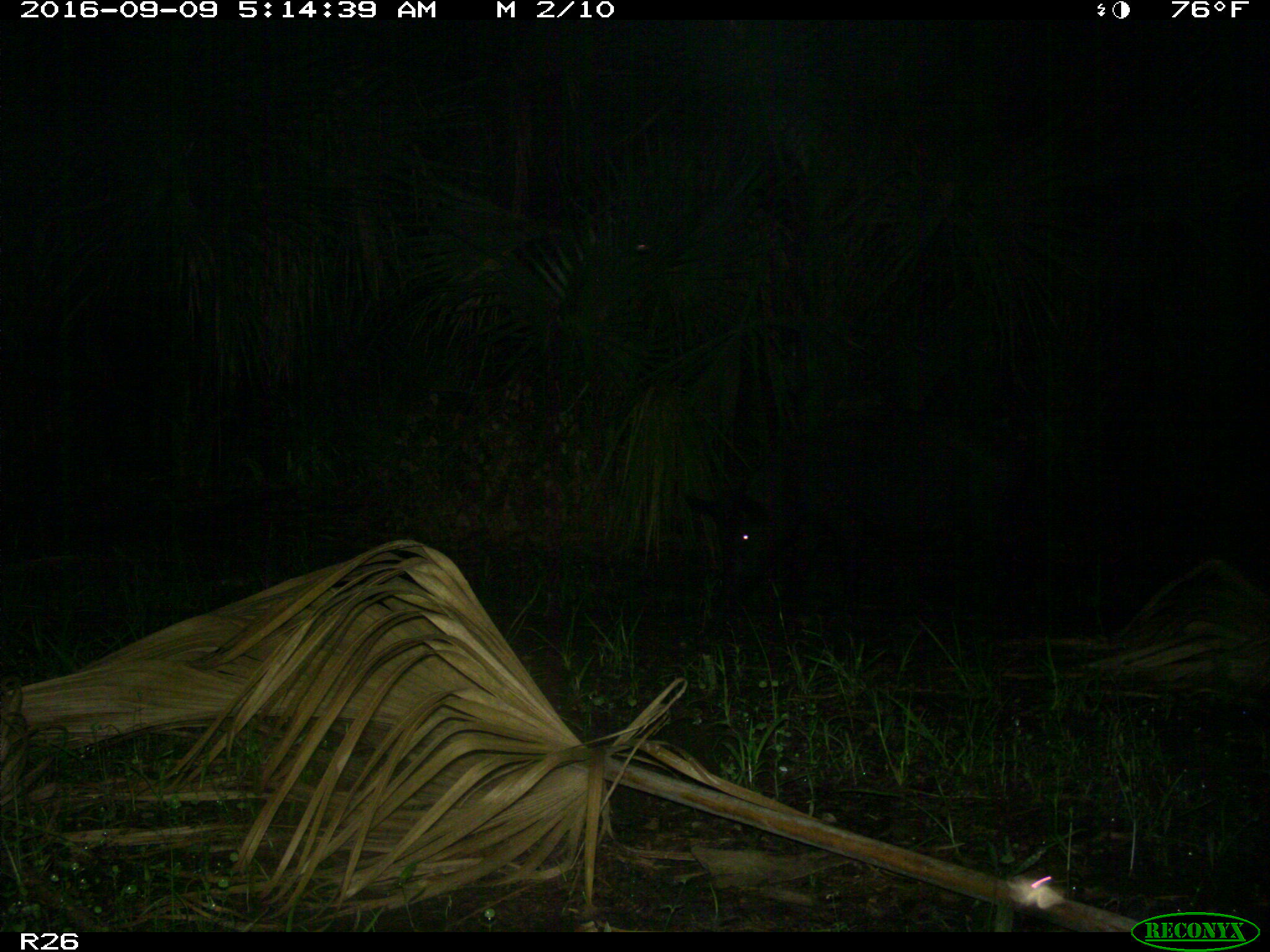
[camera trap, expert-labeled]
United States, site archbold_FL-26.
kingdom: Animalia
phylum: Chordata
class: Mammalia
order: Artiodactyla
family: Suidae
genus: Sus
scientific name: Sus scrofa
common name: wild boar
Sus scrofa (wild boar).